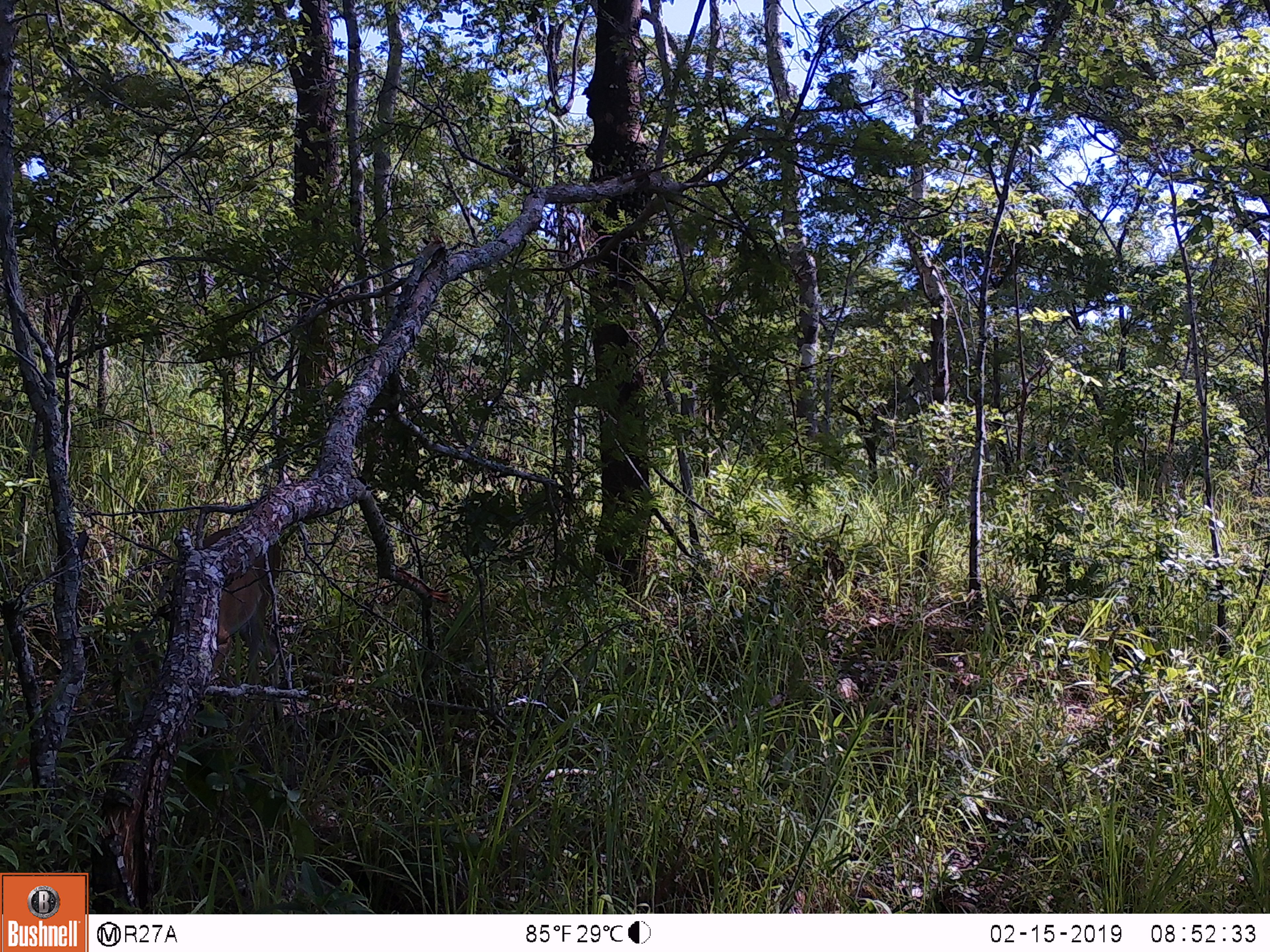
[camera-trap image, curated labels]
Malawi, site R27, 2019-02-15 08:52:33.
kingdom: Animalia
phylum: Chordata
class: Mammalia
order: Artiodactyla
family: Bovidae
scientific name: Antilopinae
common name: small antelope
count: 1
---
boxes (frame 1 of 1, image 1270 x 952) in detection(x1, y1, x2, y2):
small antelope: detection(158, 515, 304, 702)